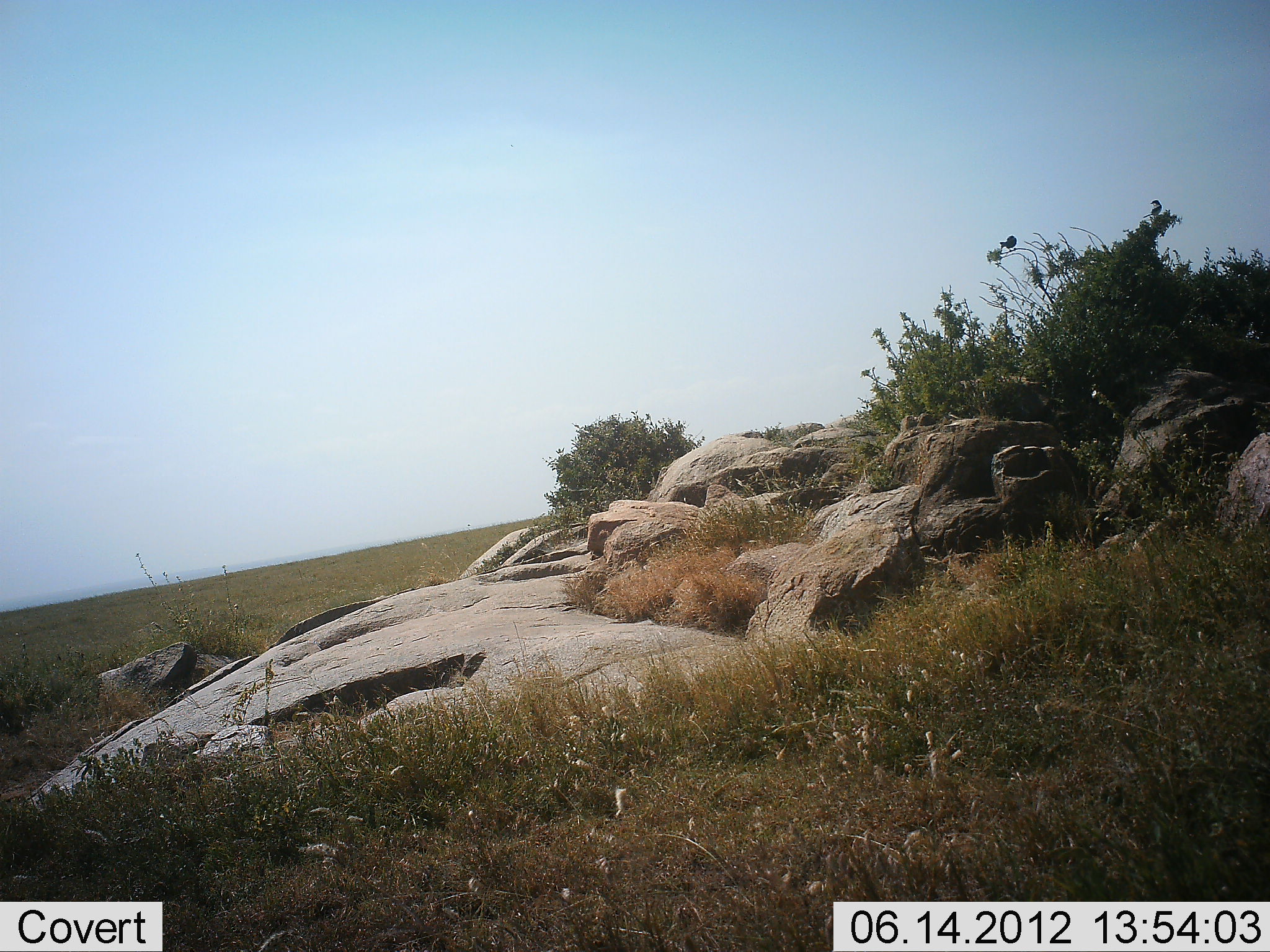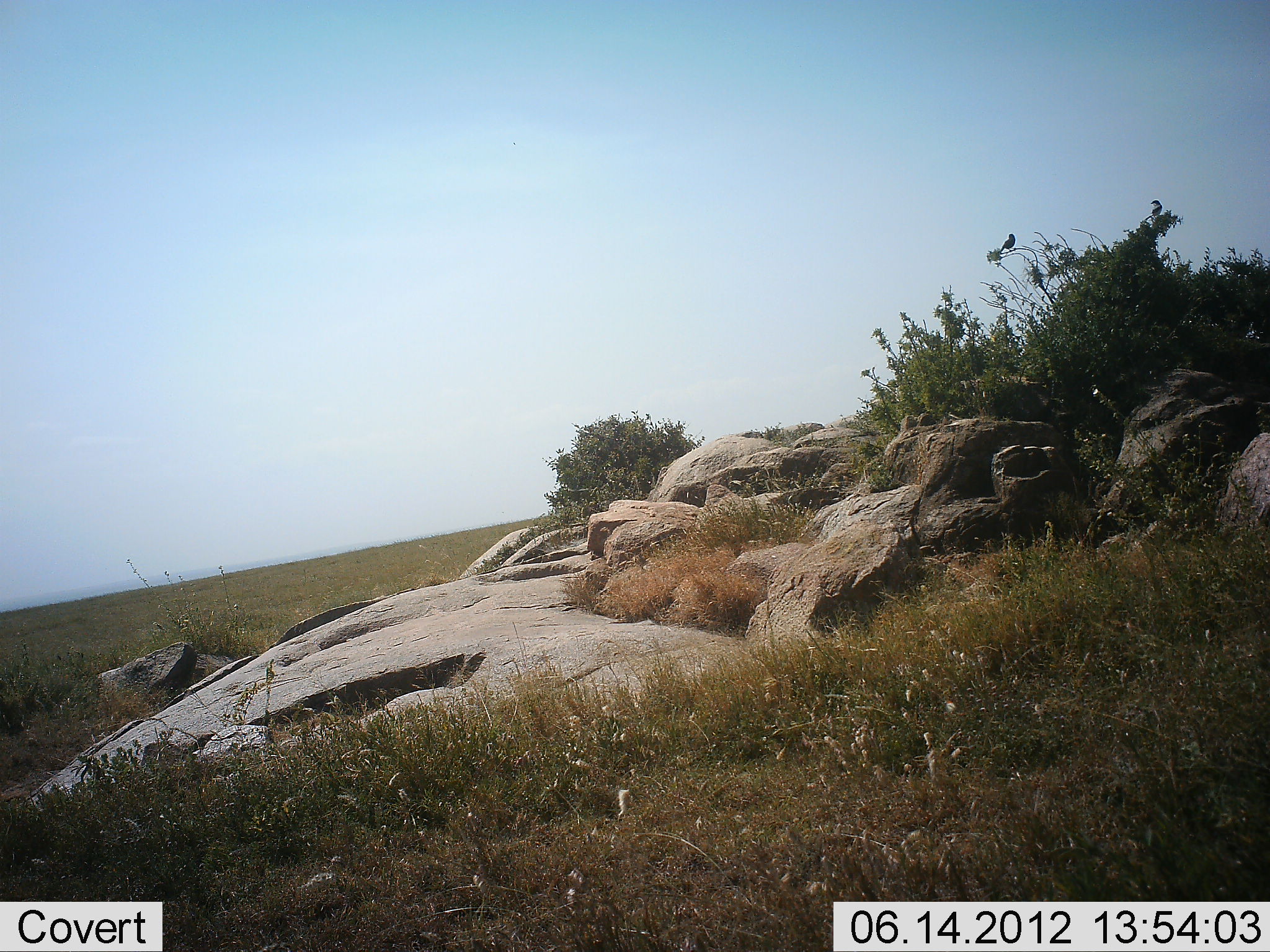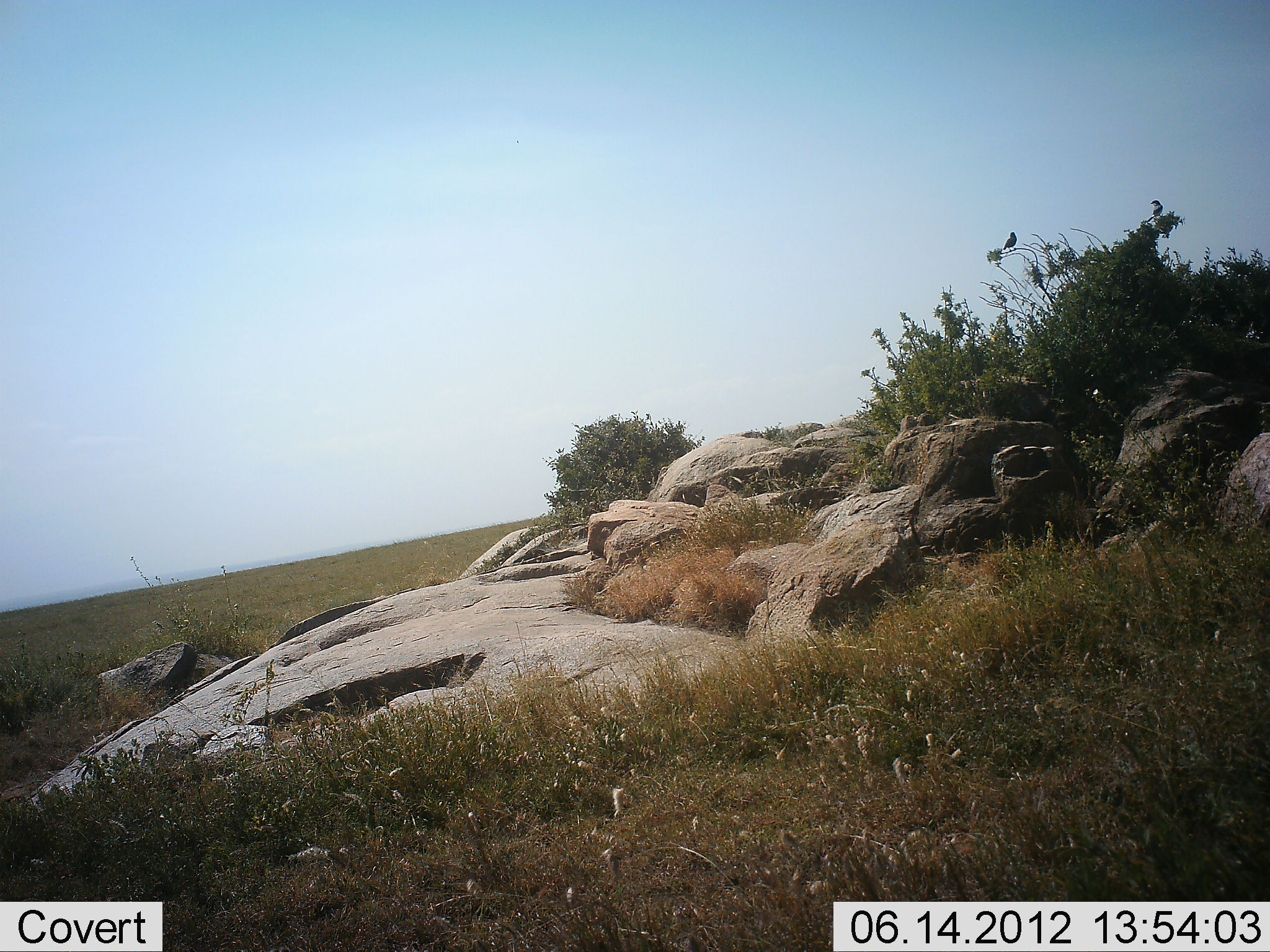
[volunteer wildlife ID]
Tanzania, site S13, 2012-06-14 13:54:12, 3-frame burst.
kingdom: Animalia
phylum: Chordata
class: Aves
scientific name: Aves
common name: bird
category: otherbird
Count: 2.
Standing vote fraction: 50%.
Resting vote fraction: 60%.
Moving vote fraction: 0%.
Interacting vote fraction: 0%.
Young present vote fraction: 0%.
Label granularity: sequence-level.